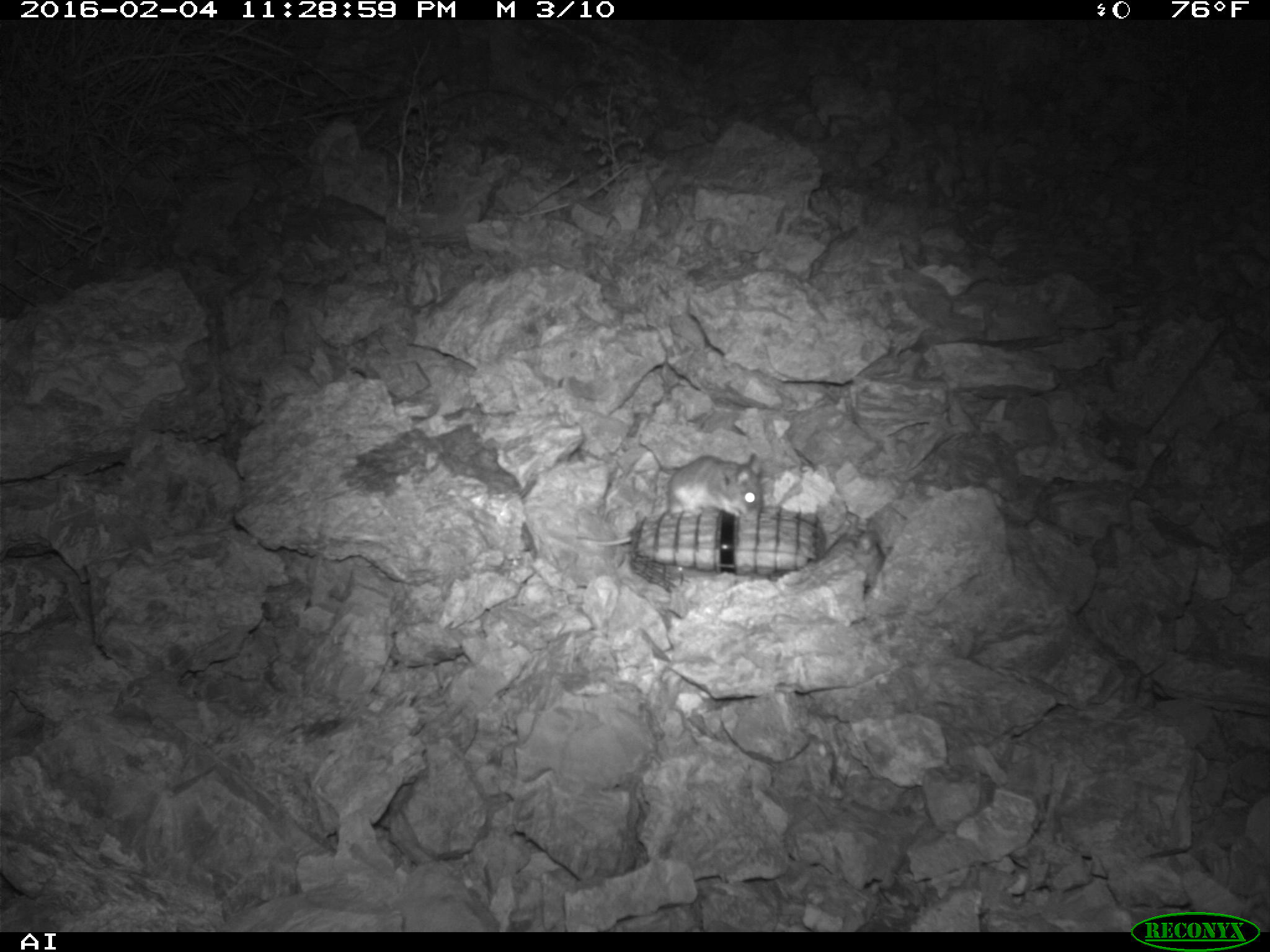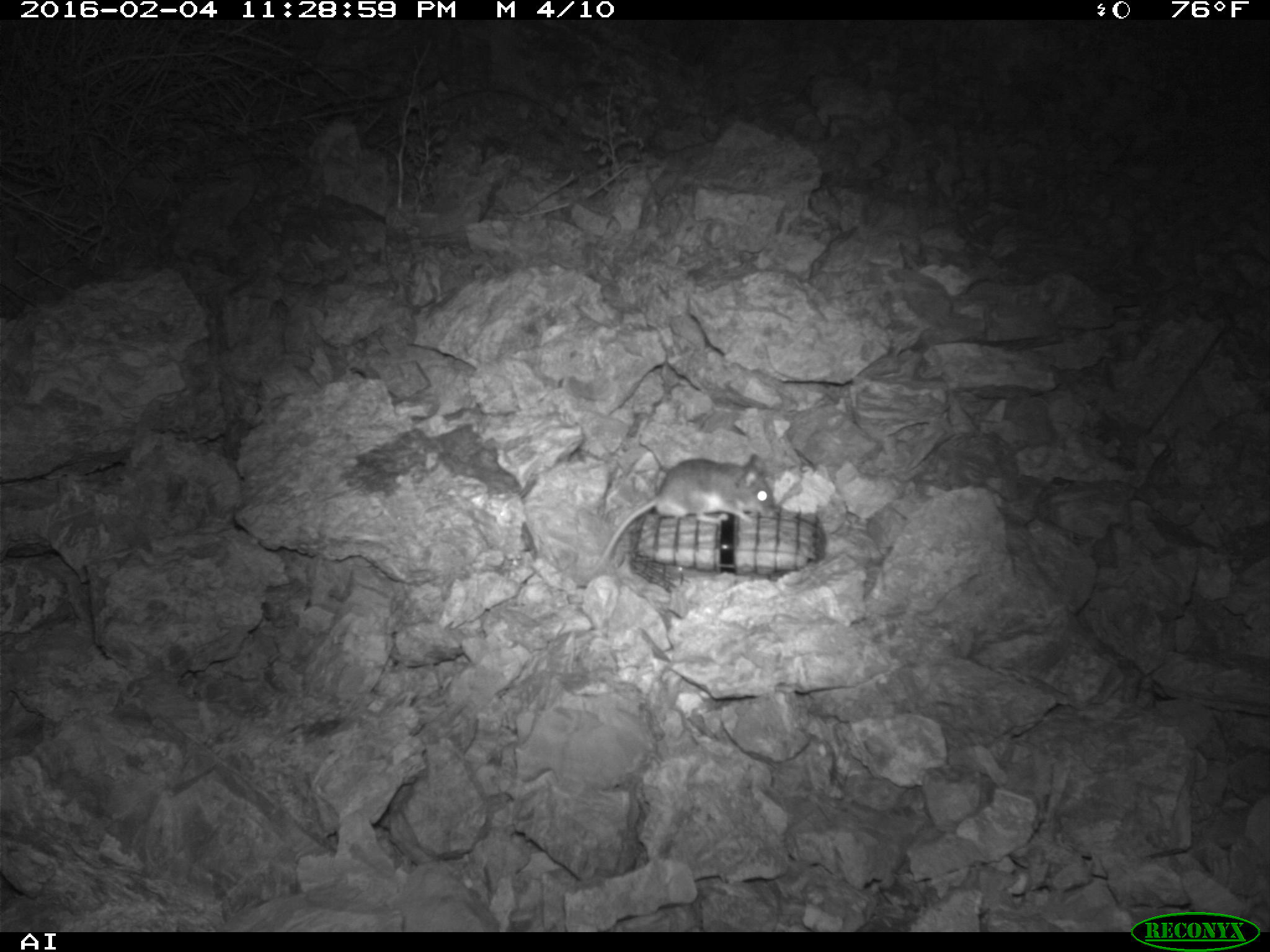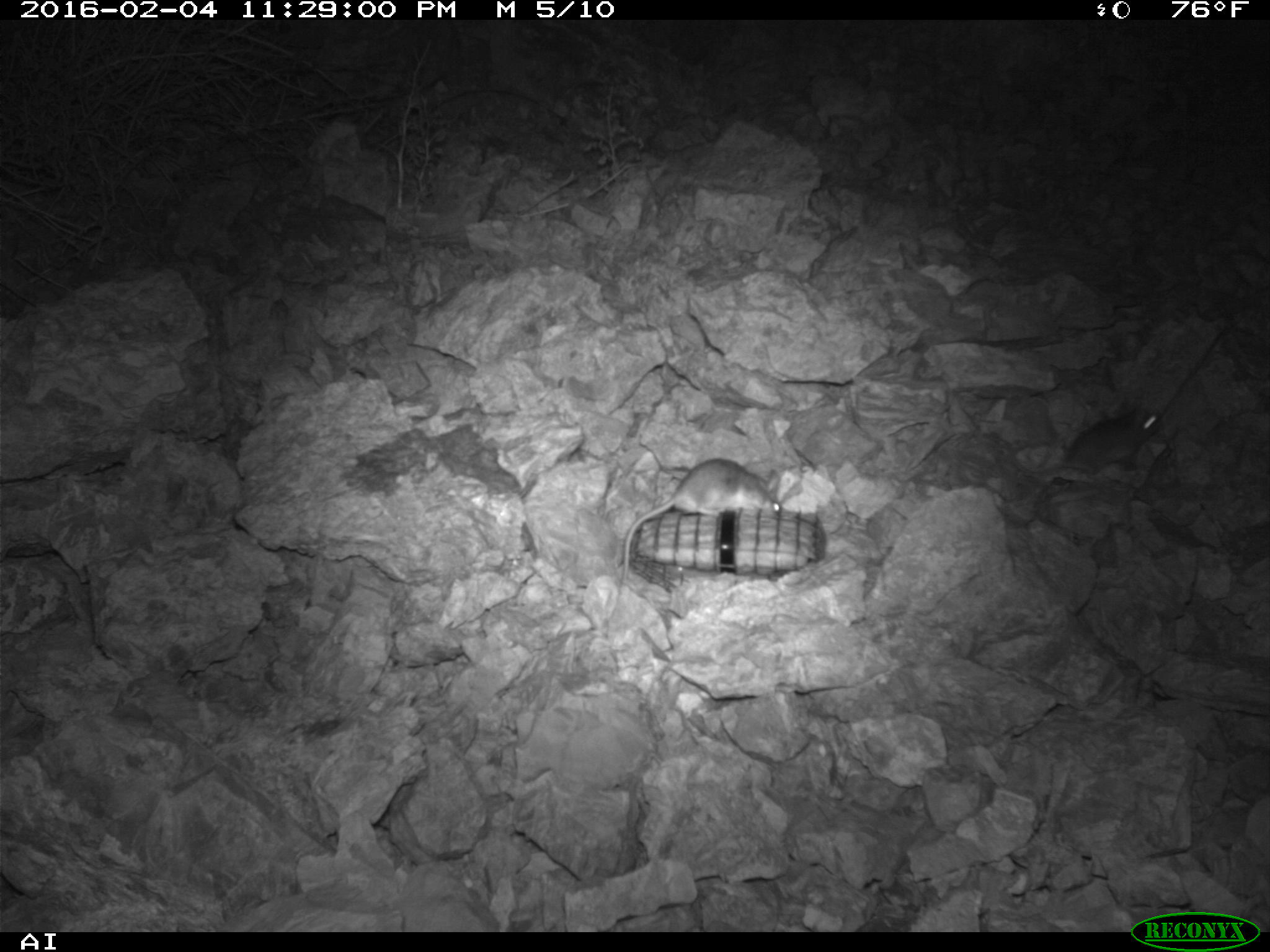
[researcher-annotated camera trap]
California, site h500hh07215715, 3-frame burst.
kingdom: Animalia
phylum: Chordata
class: Mammalia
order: Rodentia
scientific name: Rodentia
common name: rodent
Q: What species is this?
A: Rodent (Rodentia).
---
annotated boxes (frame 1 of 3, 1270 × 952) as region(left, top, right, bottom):
rodent: region(567, 451, 762, 549)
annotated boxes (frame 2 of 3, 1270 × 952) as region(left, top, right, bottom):
rodent: region(597, 451, 775, 567)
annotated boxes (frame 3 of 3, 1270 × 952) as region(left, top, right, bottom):
rodent: region(621, 456, 784, 578); region(1011, 404, 1163, 480)